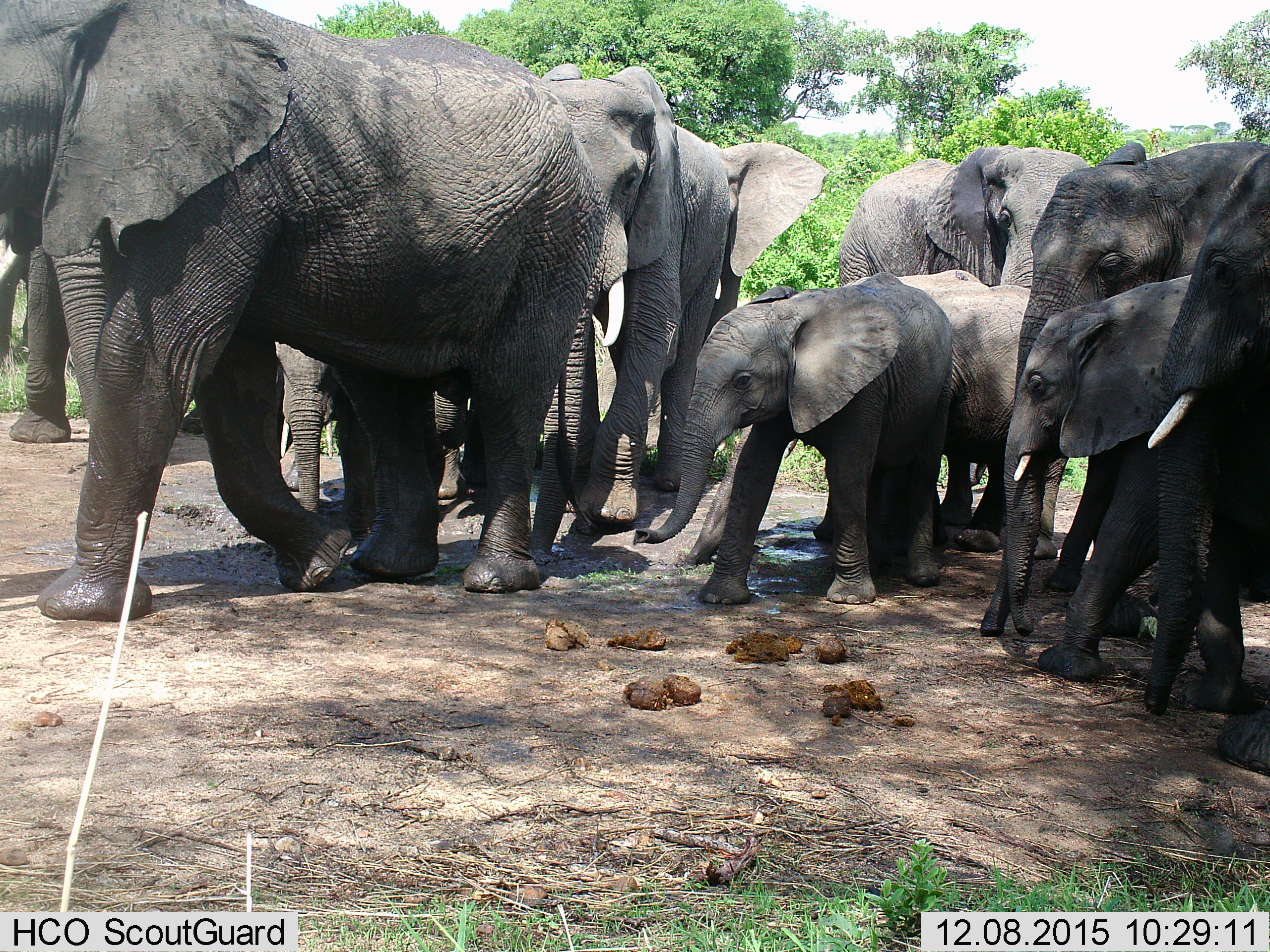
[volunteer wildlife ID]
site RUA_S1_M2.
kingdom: Animalia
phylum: Chordata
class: Mammalia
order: Proboscidea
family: Elephantidae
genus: Loxodonta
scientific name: Loxodonta africana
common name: african bush elephant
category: elephant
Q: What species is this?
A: Elephant (african bush elephant) (Loxodonta africana).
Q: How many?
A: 11-50.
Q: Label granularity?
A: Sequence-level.